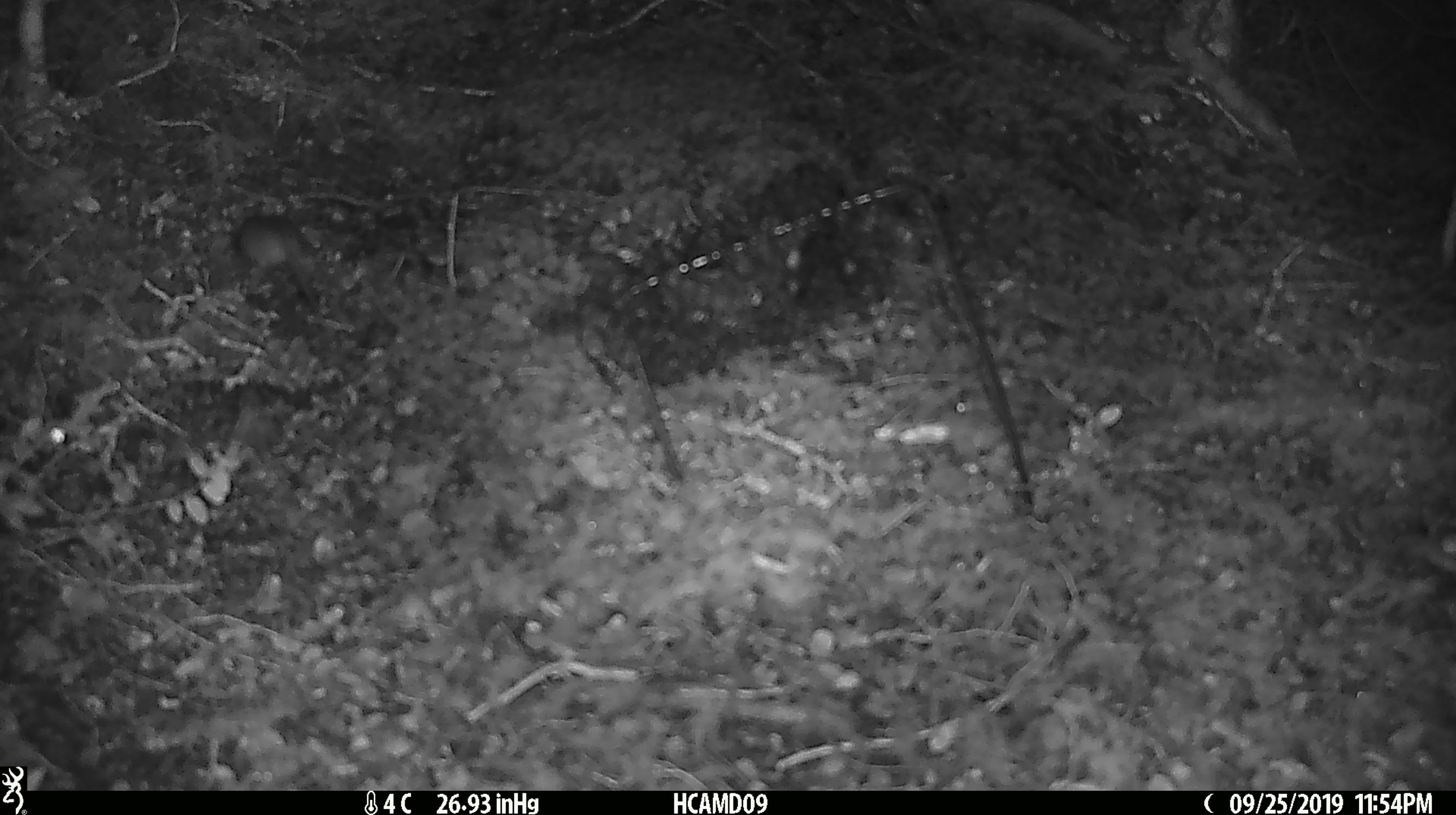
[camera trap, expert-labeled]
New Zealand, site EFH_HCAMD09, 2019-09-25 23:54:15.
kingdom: Animalia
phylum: Chordata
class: Mammalia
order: Rodentia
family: Muridae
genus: Mus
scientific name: Mus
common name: mouse